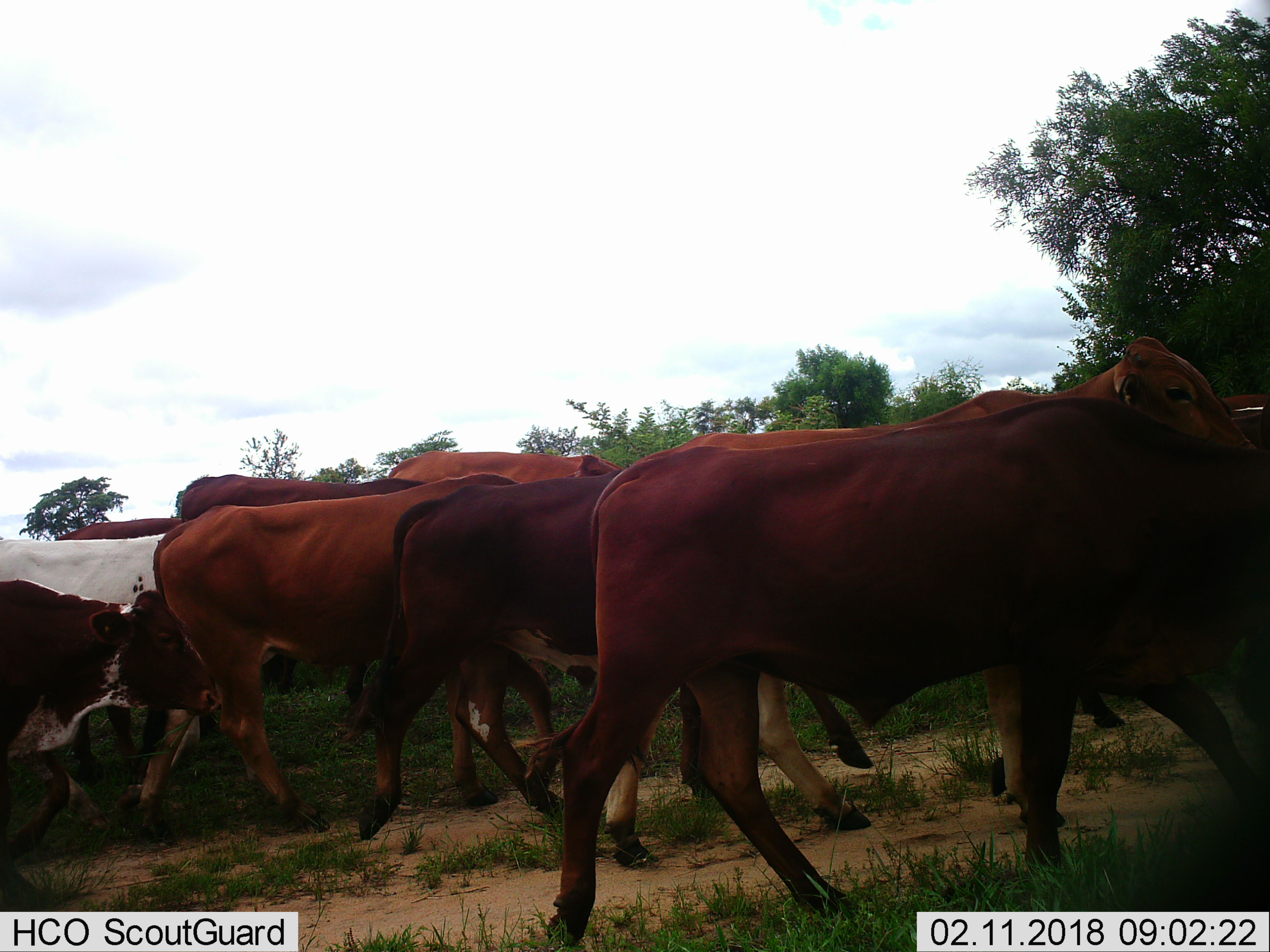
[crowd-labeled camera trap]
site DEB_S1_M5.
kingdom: Animalia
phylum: Chordata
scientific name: Vertebrata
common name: domestic animal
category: domesticanimal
Domesticanimal (domestic animal) (Vertebrata), count 10. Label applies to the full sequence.